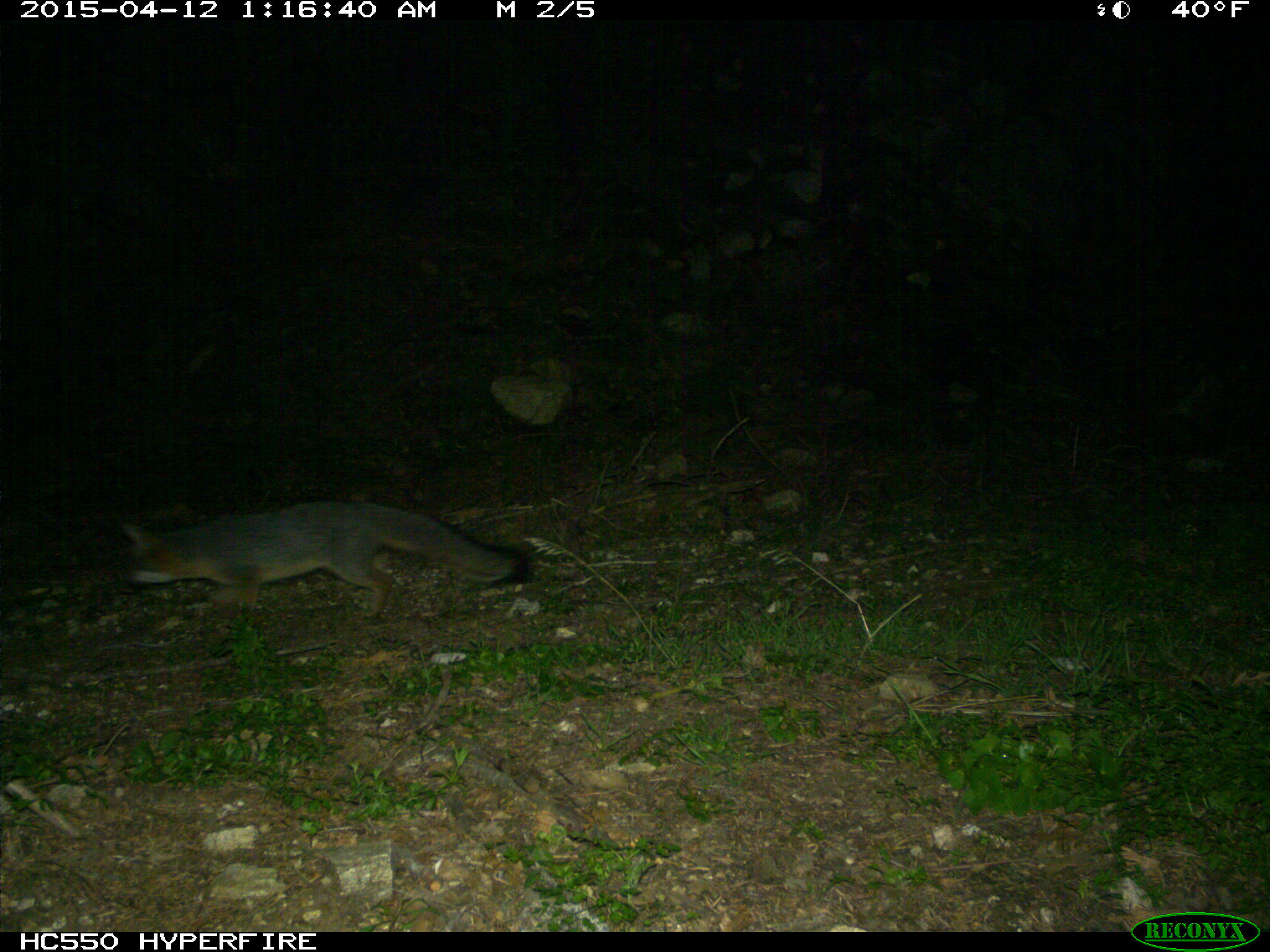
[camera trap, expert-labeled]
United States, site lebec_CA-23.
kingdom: Animalia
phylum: Chordata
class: Mammalia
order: Carnivora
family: Canidae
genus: Urocyon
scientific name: Urocyon cinereoargenteus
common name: gray fox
Urocyon cinereoargenteus (gray fox).